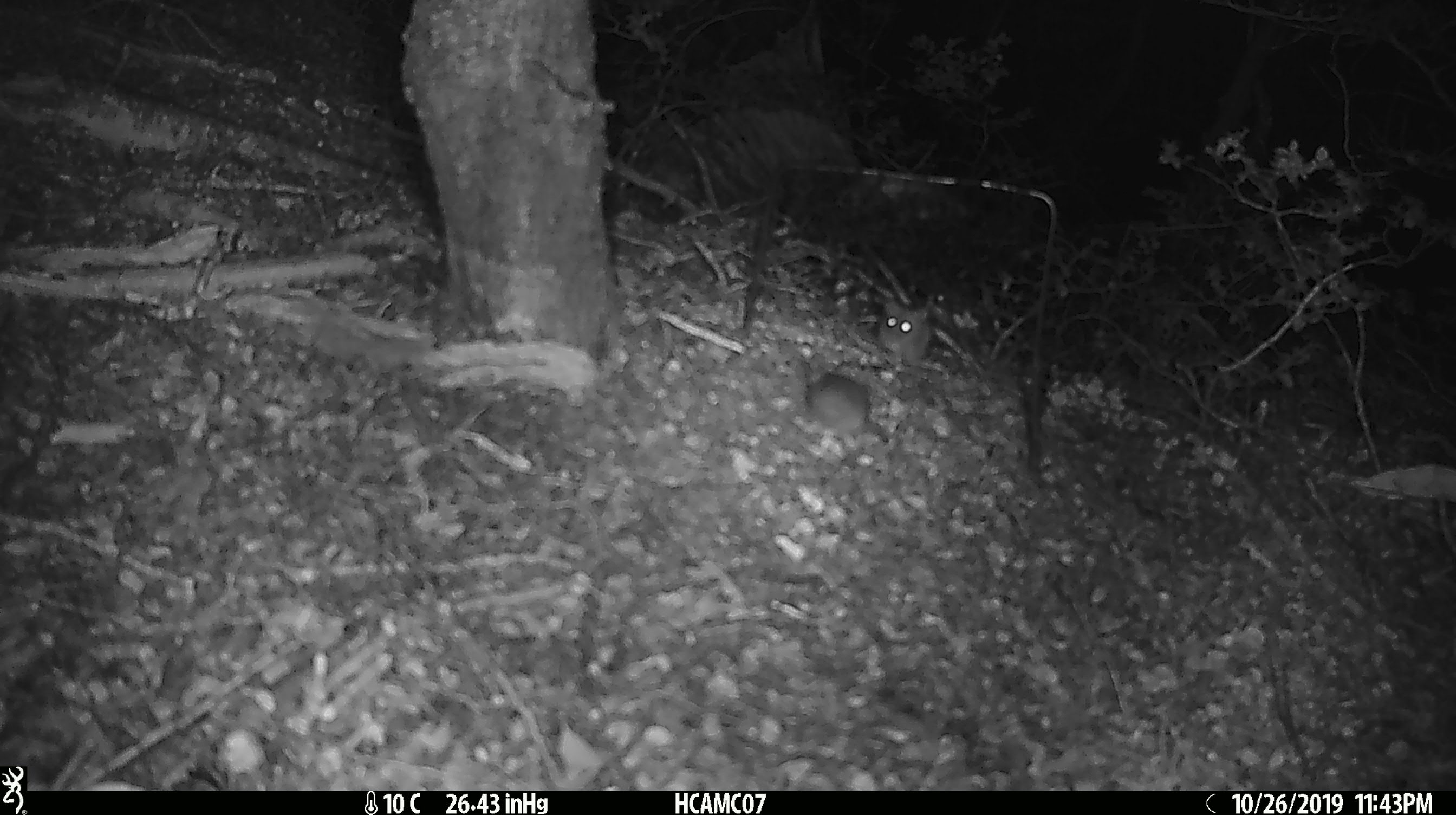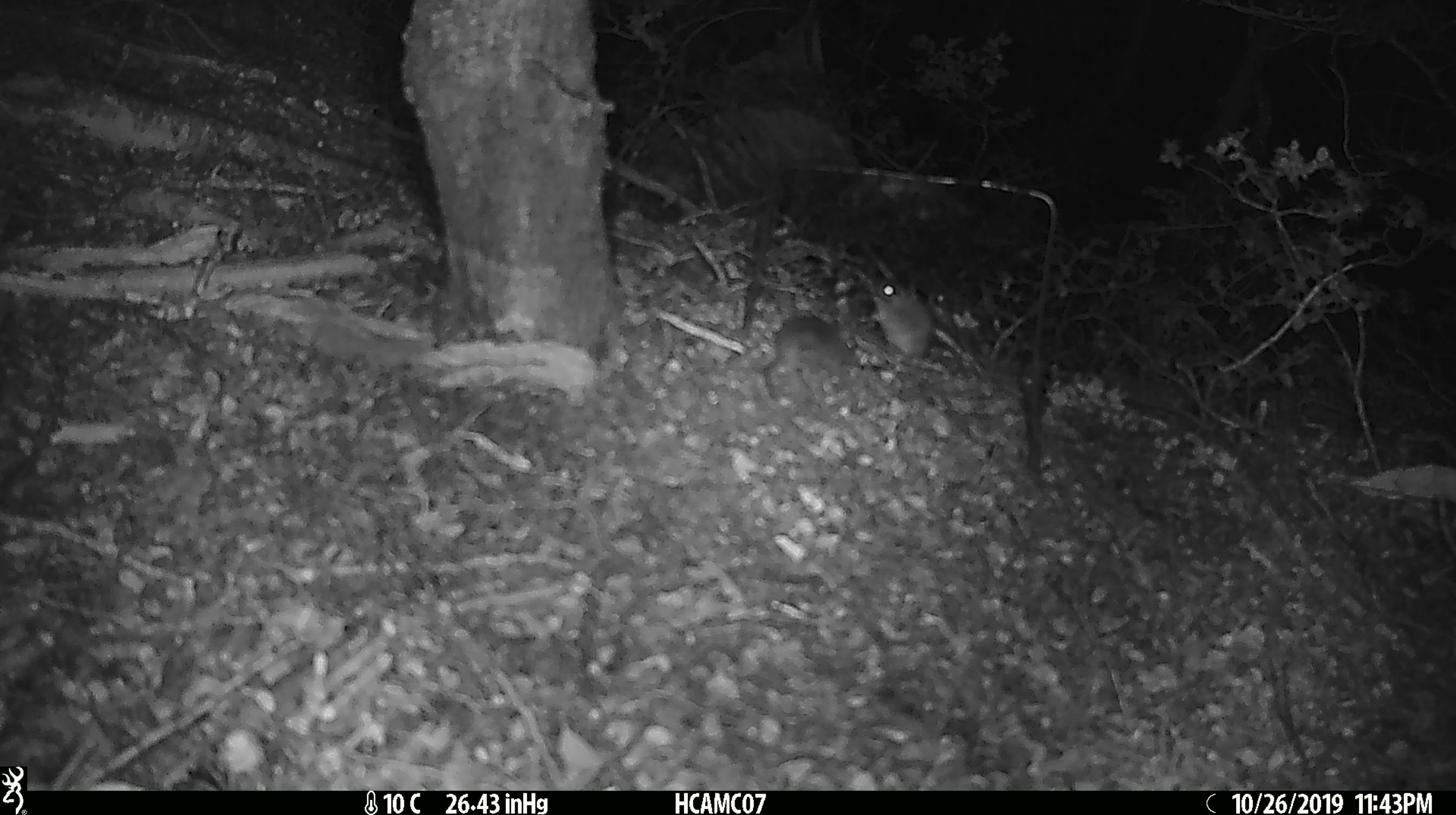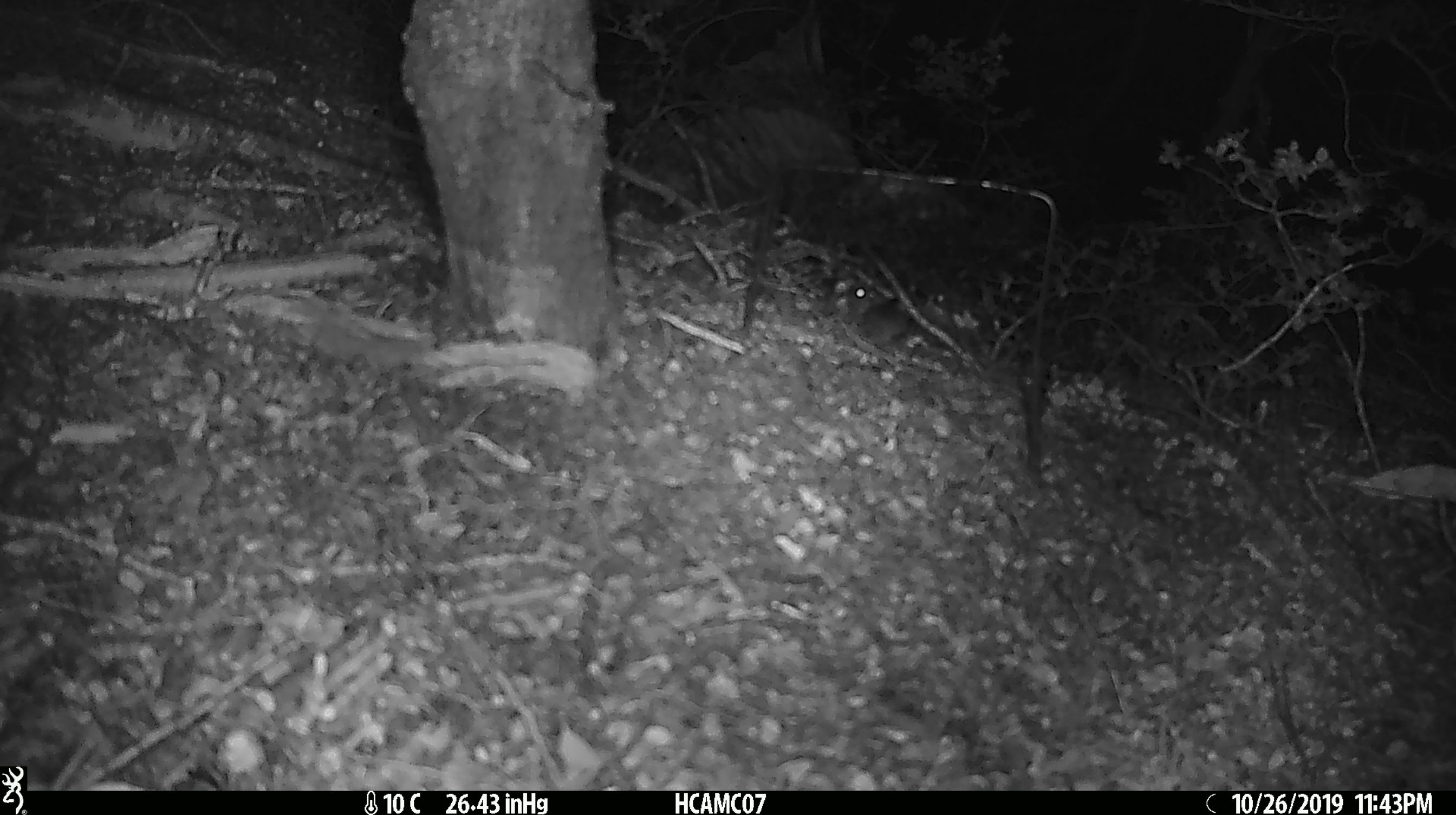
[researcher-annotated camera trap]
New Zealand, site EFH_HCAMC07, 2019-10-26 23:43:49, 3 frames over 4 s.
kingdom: Animalia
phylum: Chordata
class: Mammalia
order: Rodentia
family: Muridae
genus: Mus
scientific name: Mus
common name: mouse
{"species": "mouse (Mus)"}